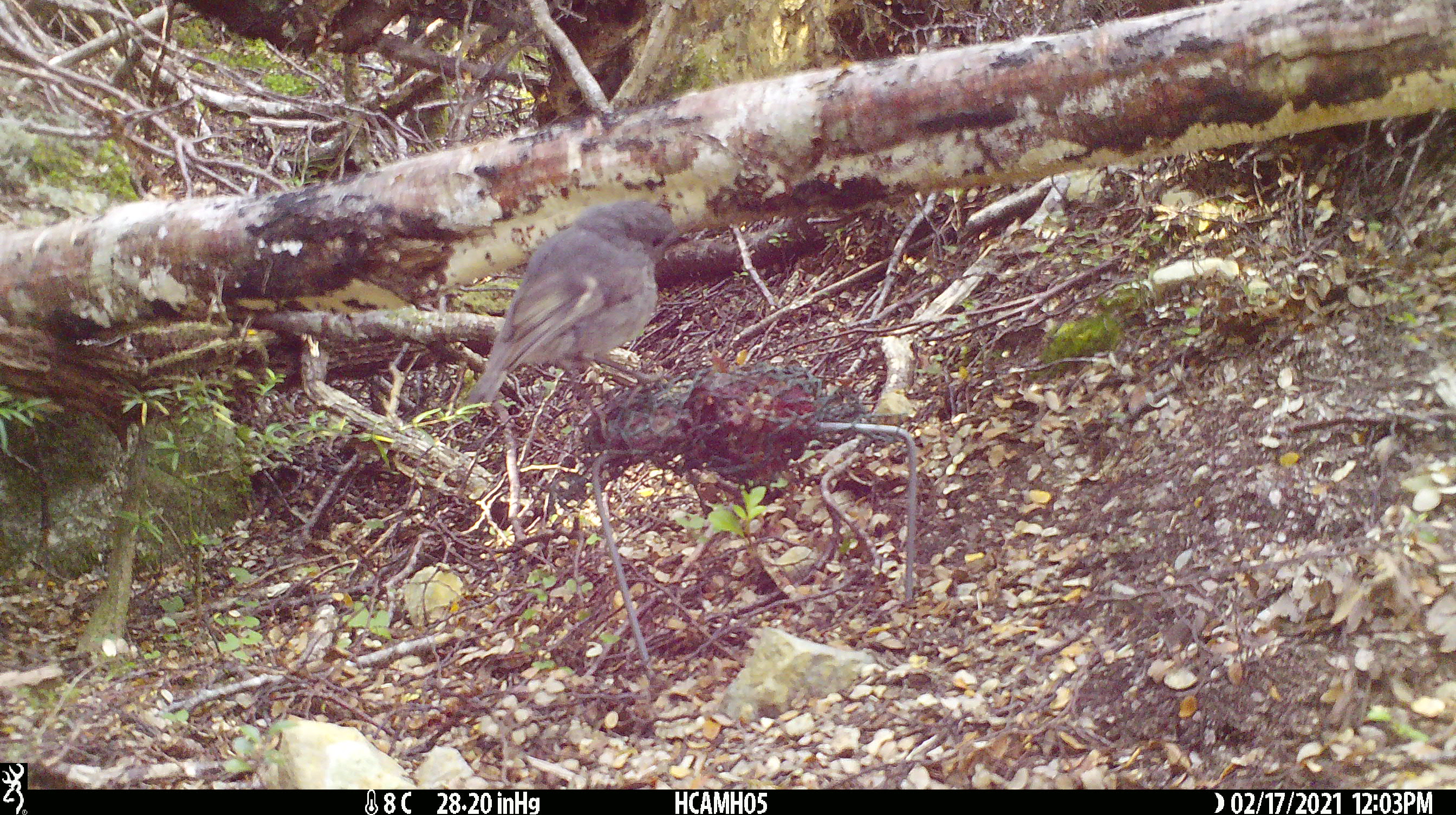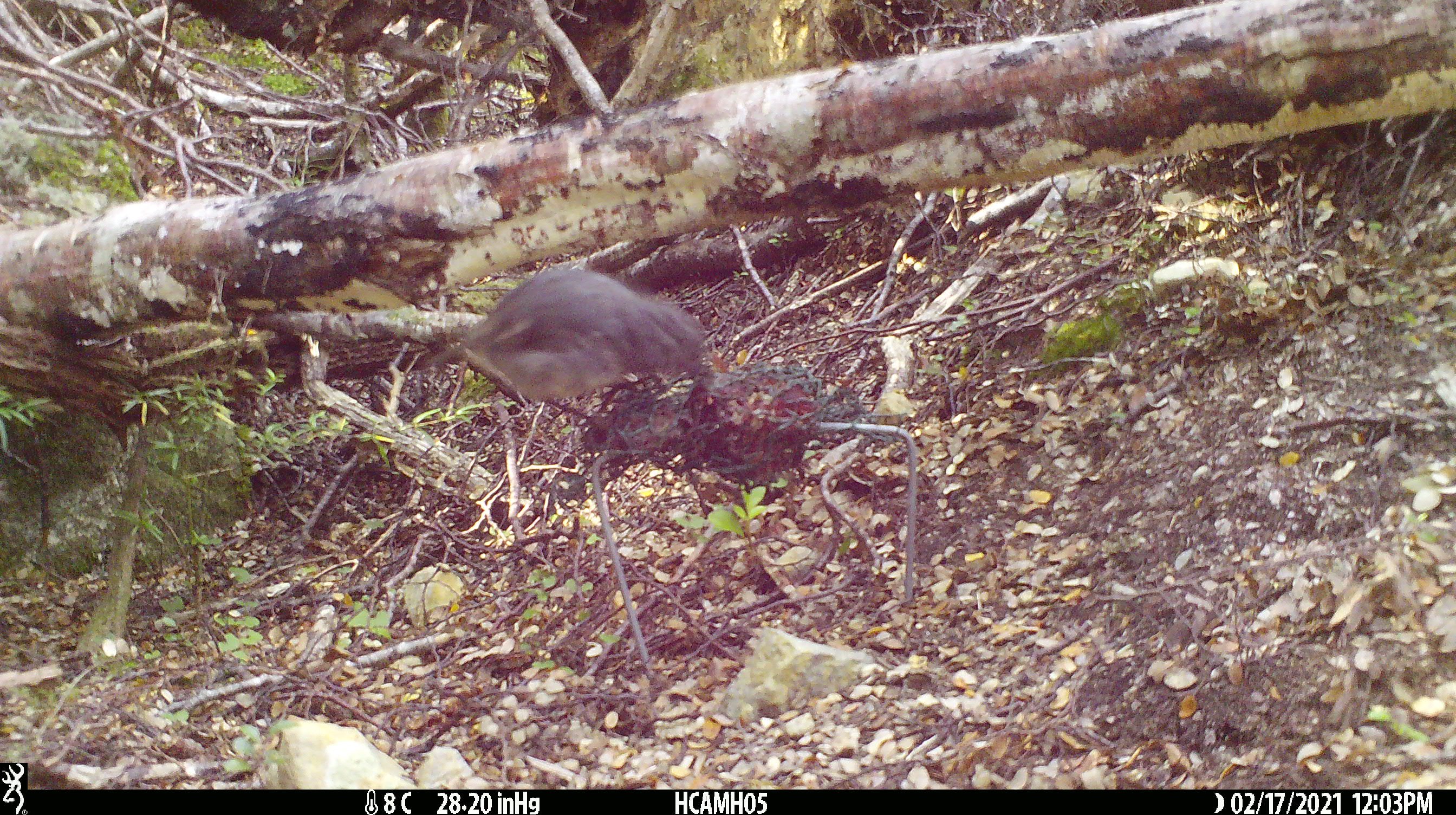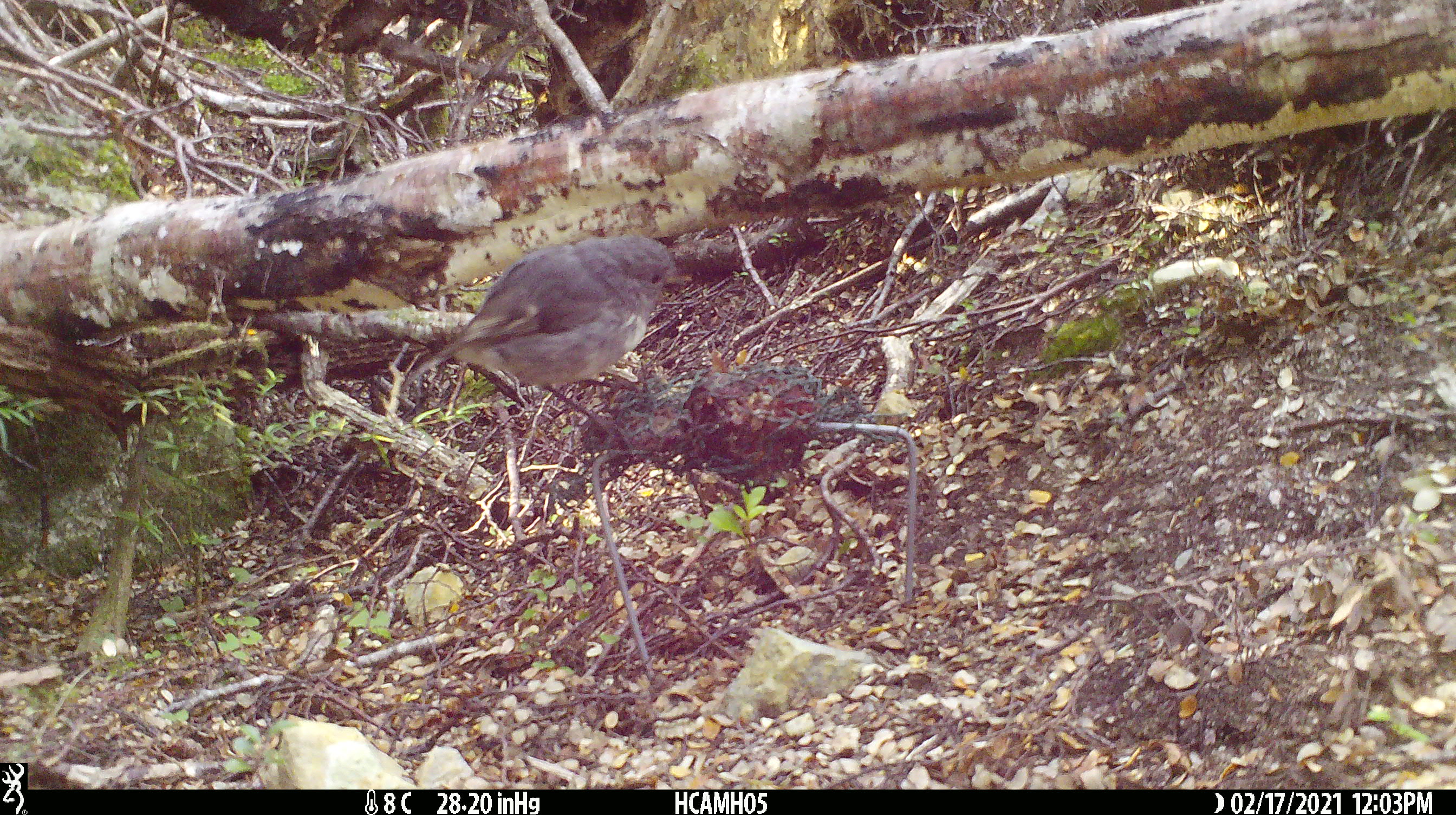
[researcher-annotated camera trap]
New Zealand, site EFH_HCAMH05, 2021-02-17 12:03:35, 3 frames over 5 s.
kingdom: Animalia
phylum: Chordata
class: Aves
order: Passeriformes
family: Petroicidae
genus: Petroica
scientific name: Petroica australis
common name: new zealand robin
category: robin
Robin (new zealand robin) (Petroica australis).